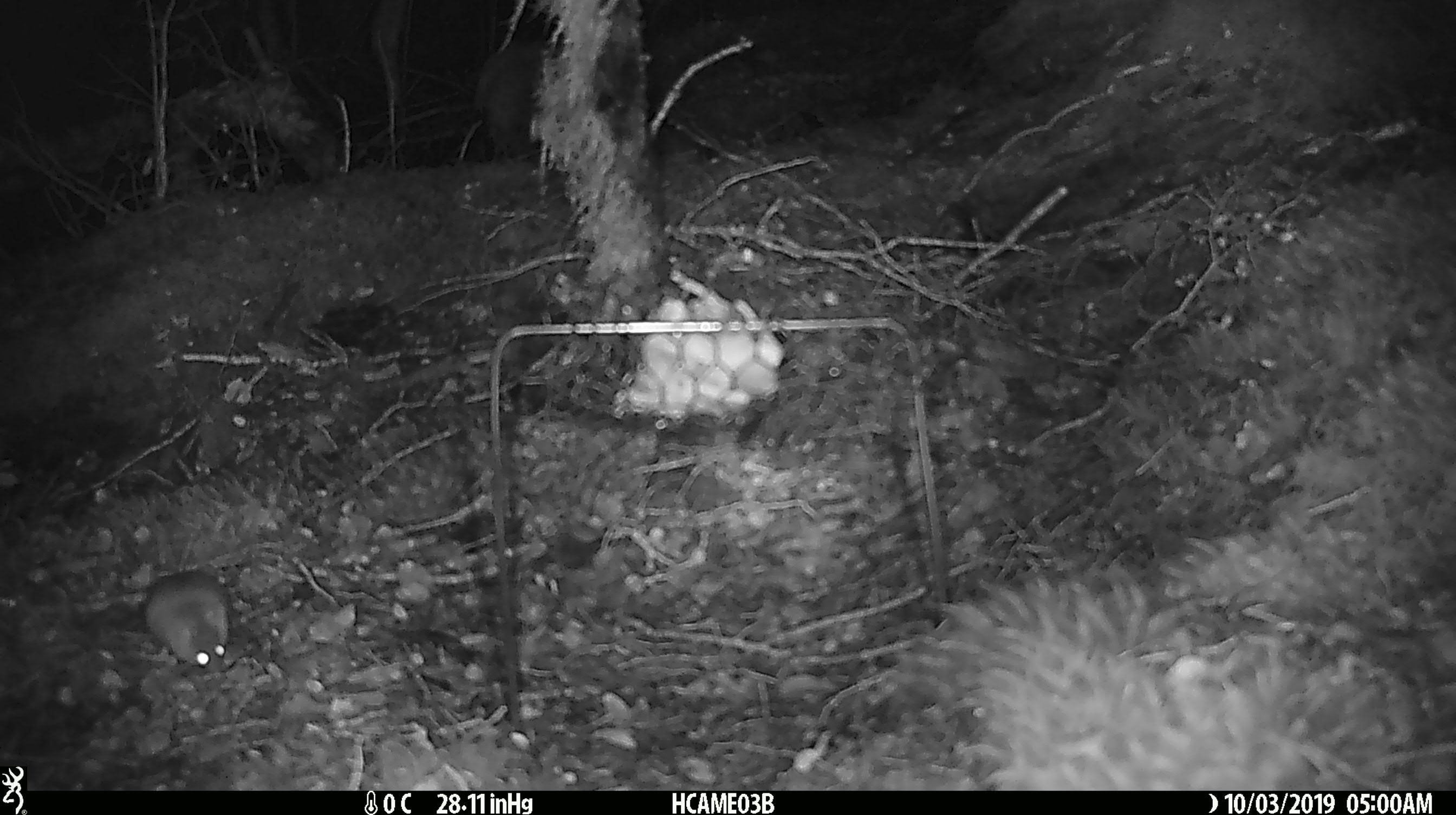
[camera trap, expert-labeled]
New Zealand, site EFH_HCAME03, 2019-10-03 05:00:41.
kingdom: Animalia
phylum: Chordata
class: Mammalia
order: Rodentia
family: Muridae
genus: Mus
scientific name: Mus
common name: mouse